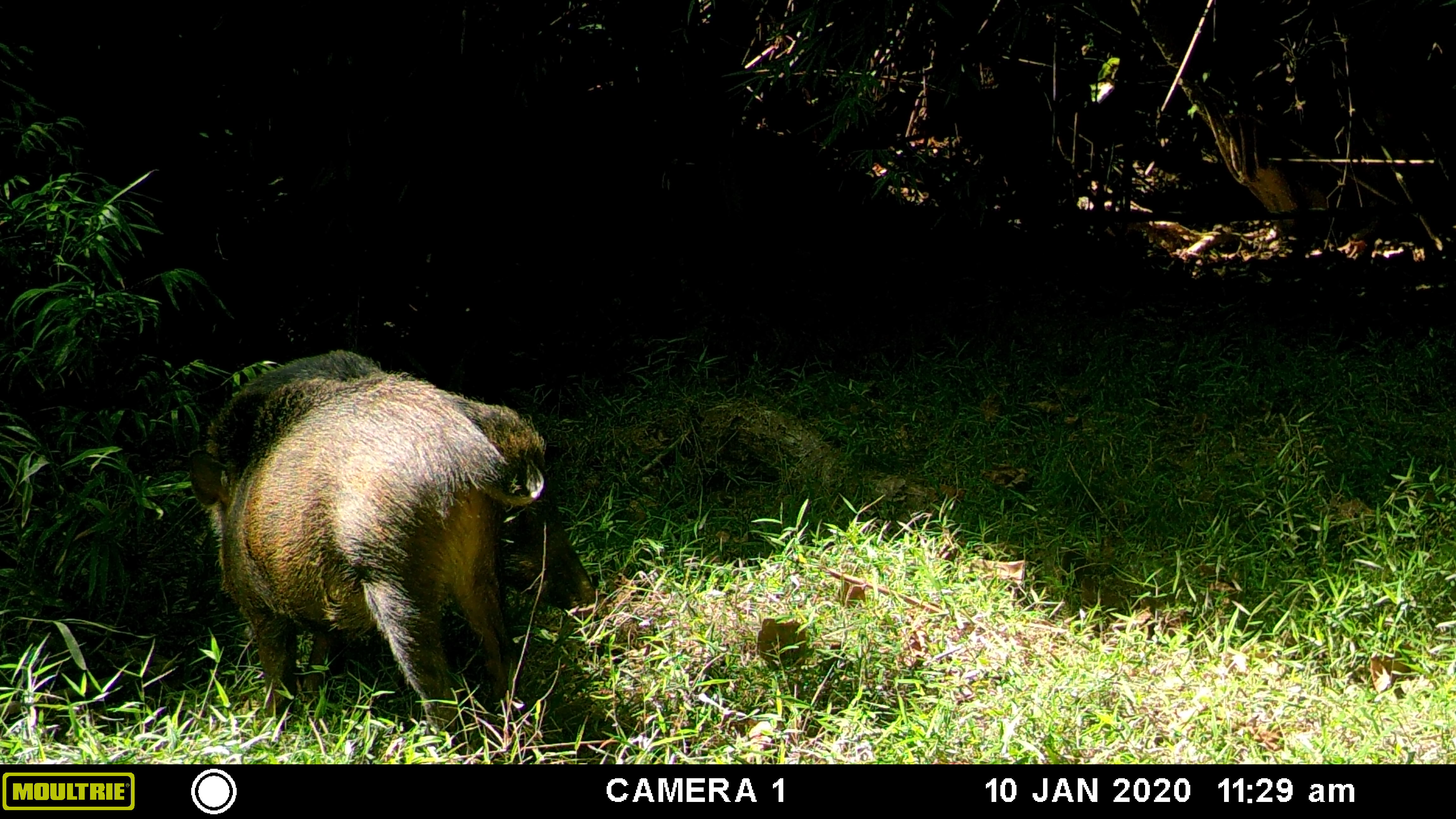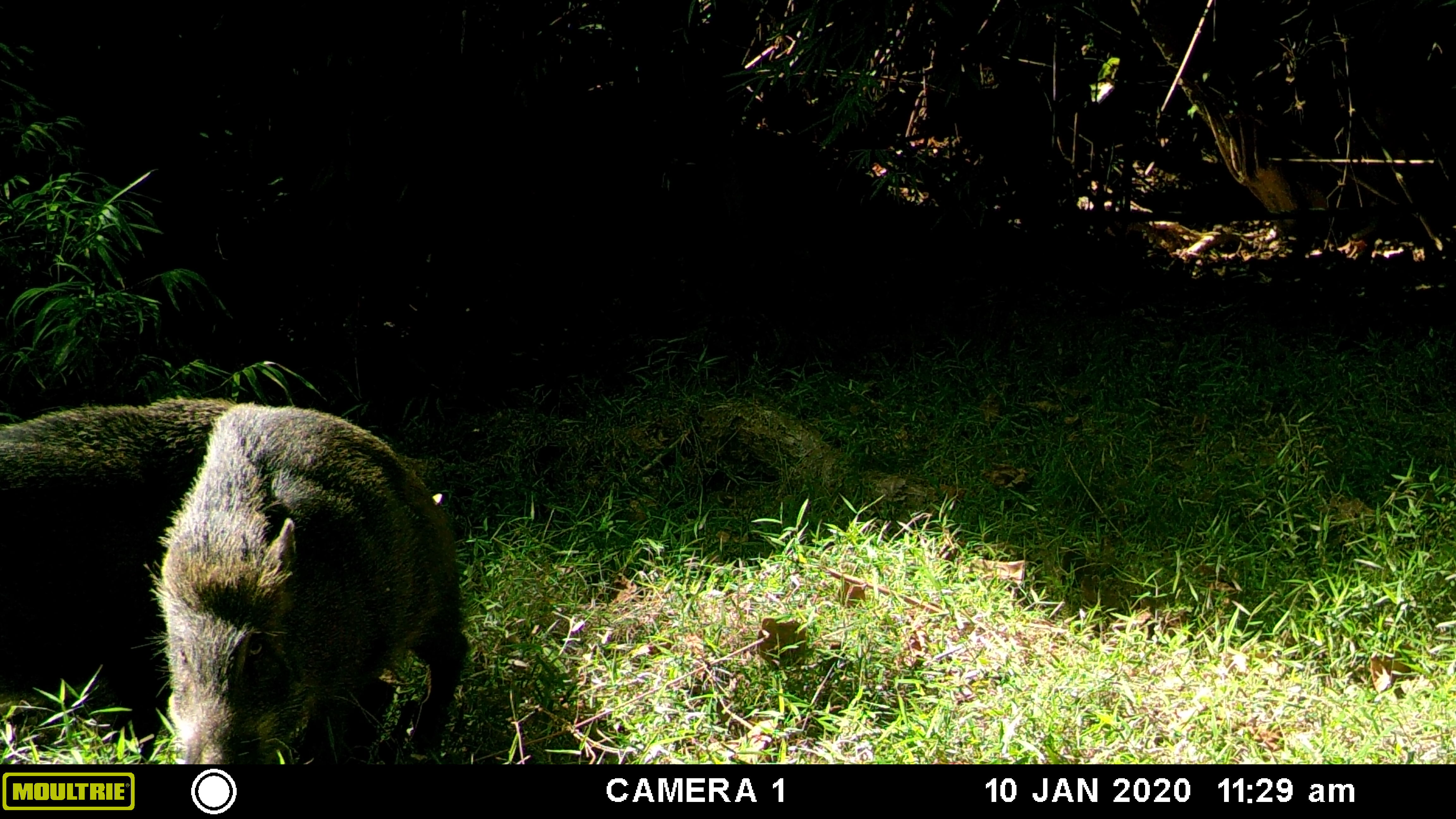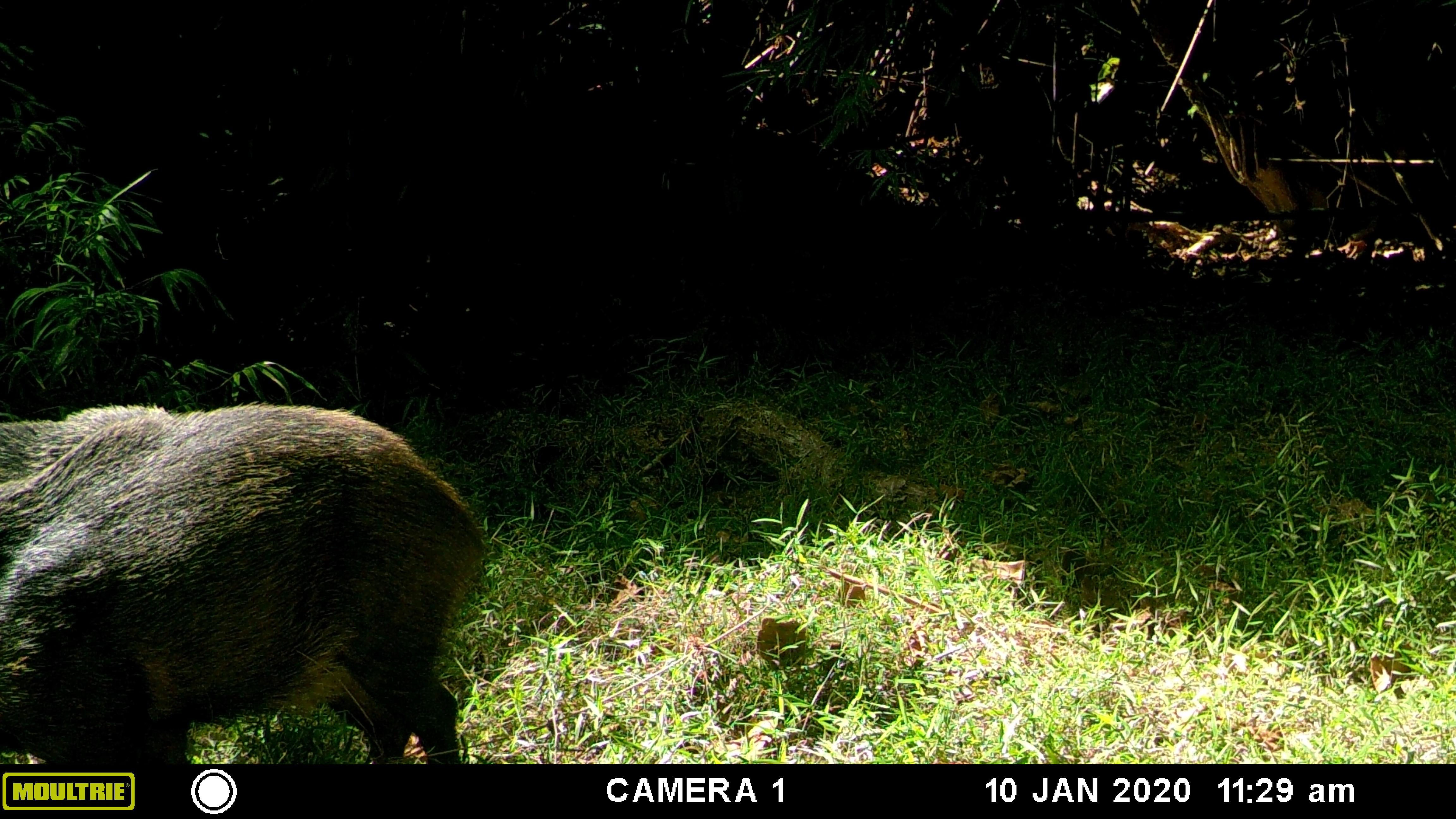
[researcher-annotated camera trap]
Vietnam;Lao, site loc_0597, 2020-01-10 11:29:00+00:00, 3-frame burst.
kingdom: Animalia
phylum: Chordata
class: Mammalia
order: Artiodactyla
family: Suidae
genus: Sus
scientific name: Sus scrofa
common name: eurasian wild pig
Eurasian wild pig (Sus scrofa). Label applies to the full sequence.